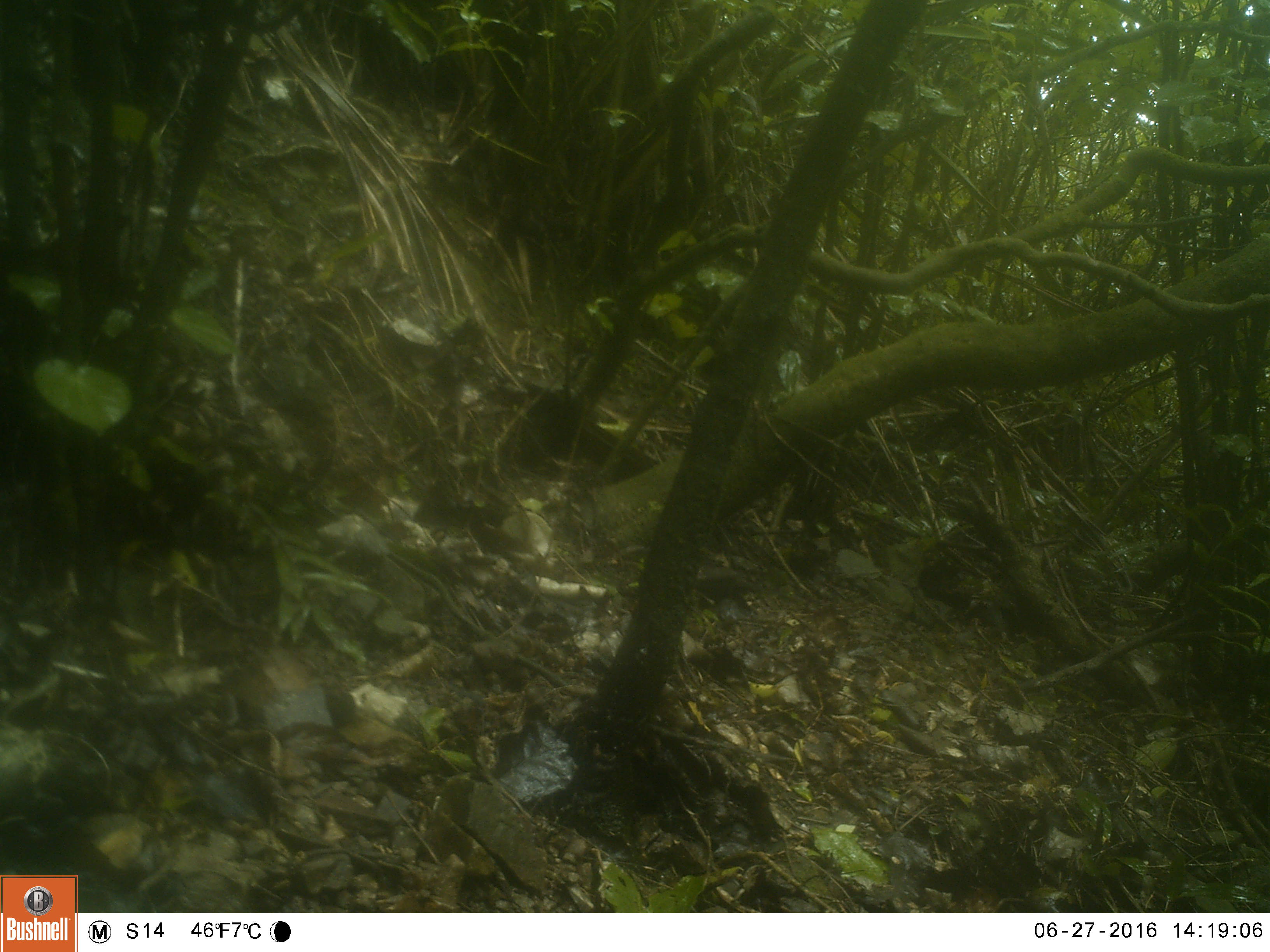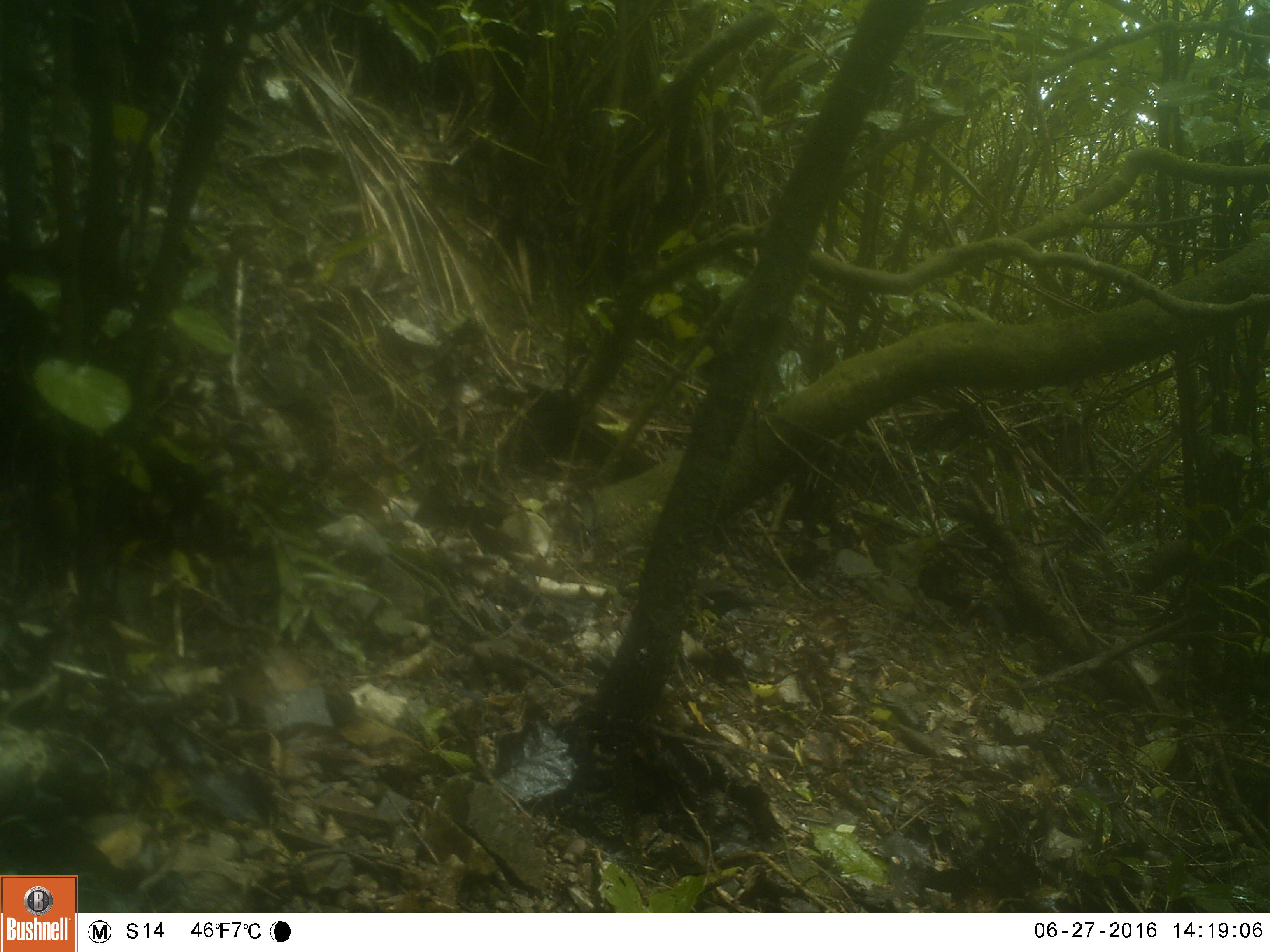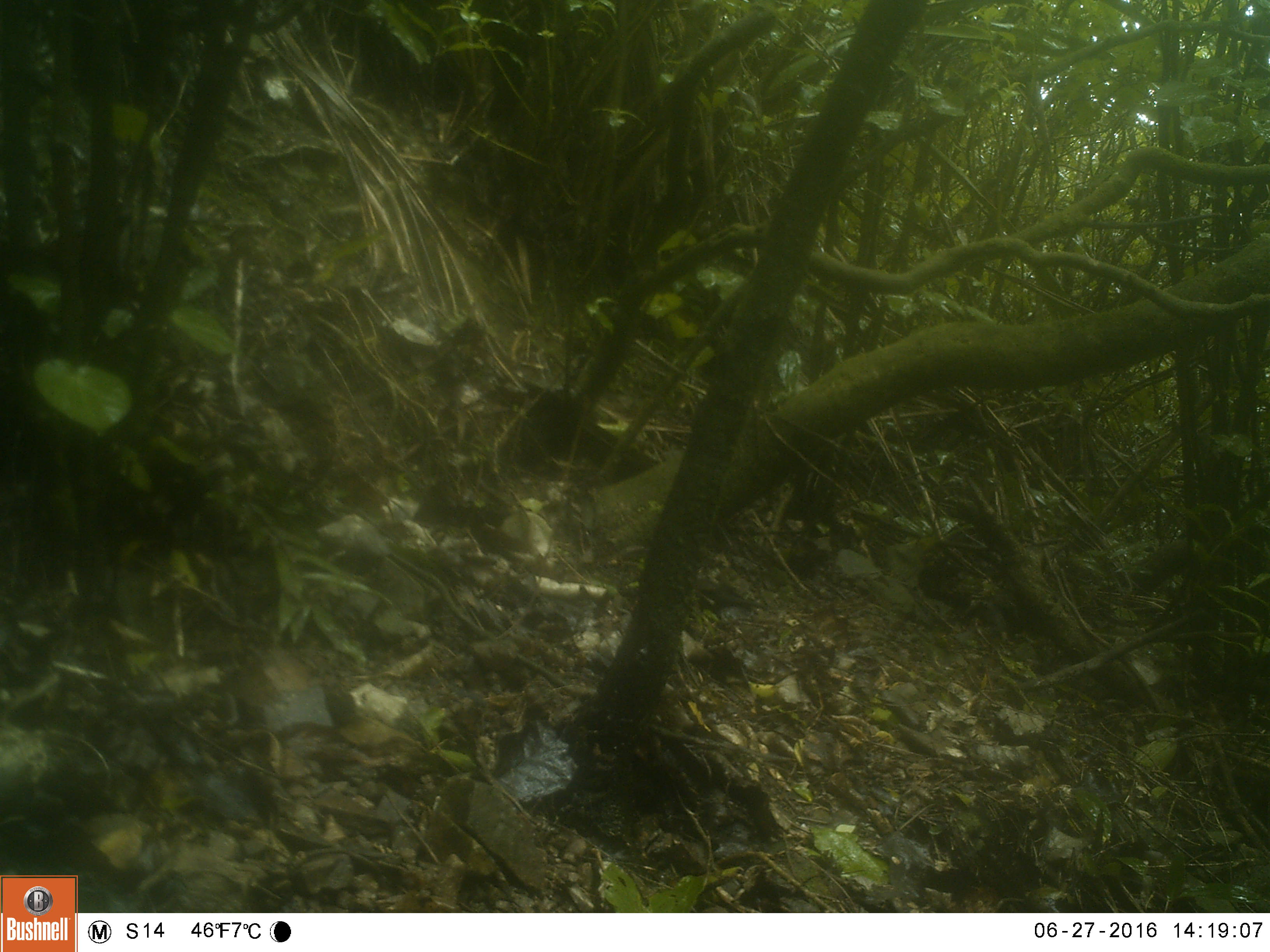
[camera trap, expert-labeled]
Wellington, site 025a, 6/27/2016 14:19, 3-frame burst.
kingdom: Animalia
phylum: Chordata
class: Aves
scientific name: Aves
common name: bird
Bird (Aves).